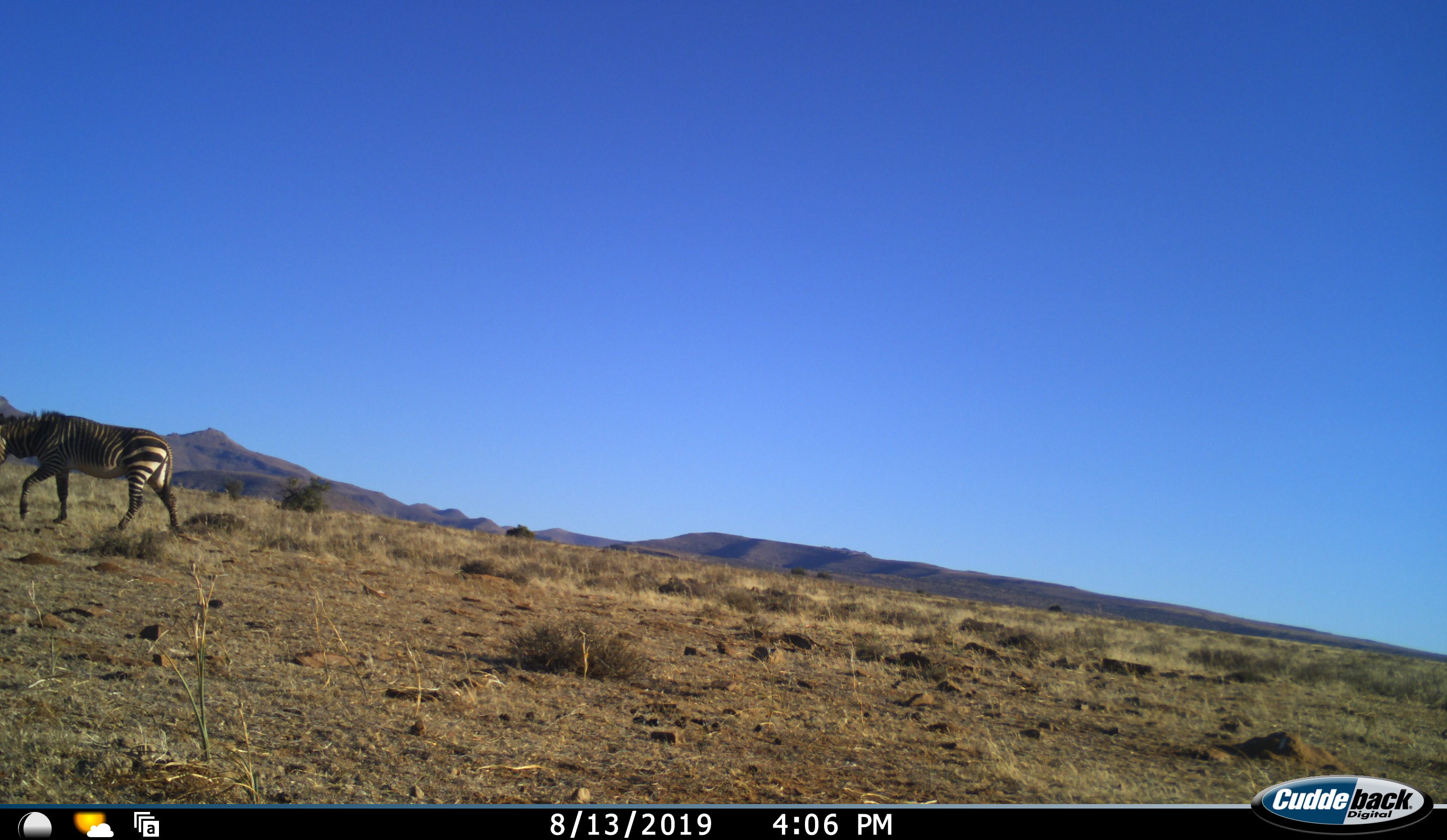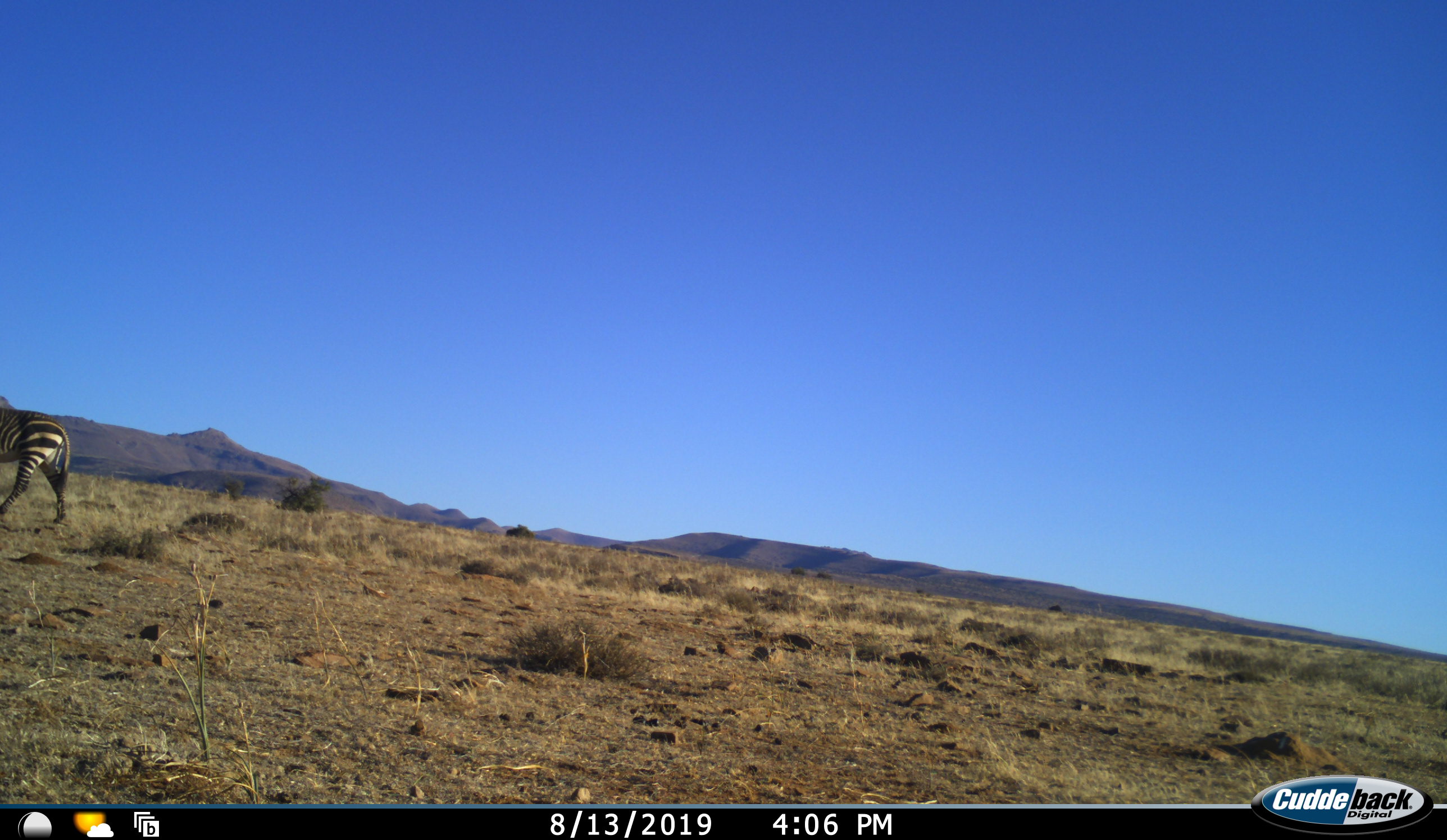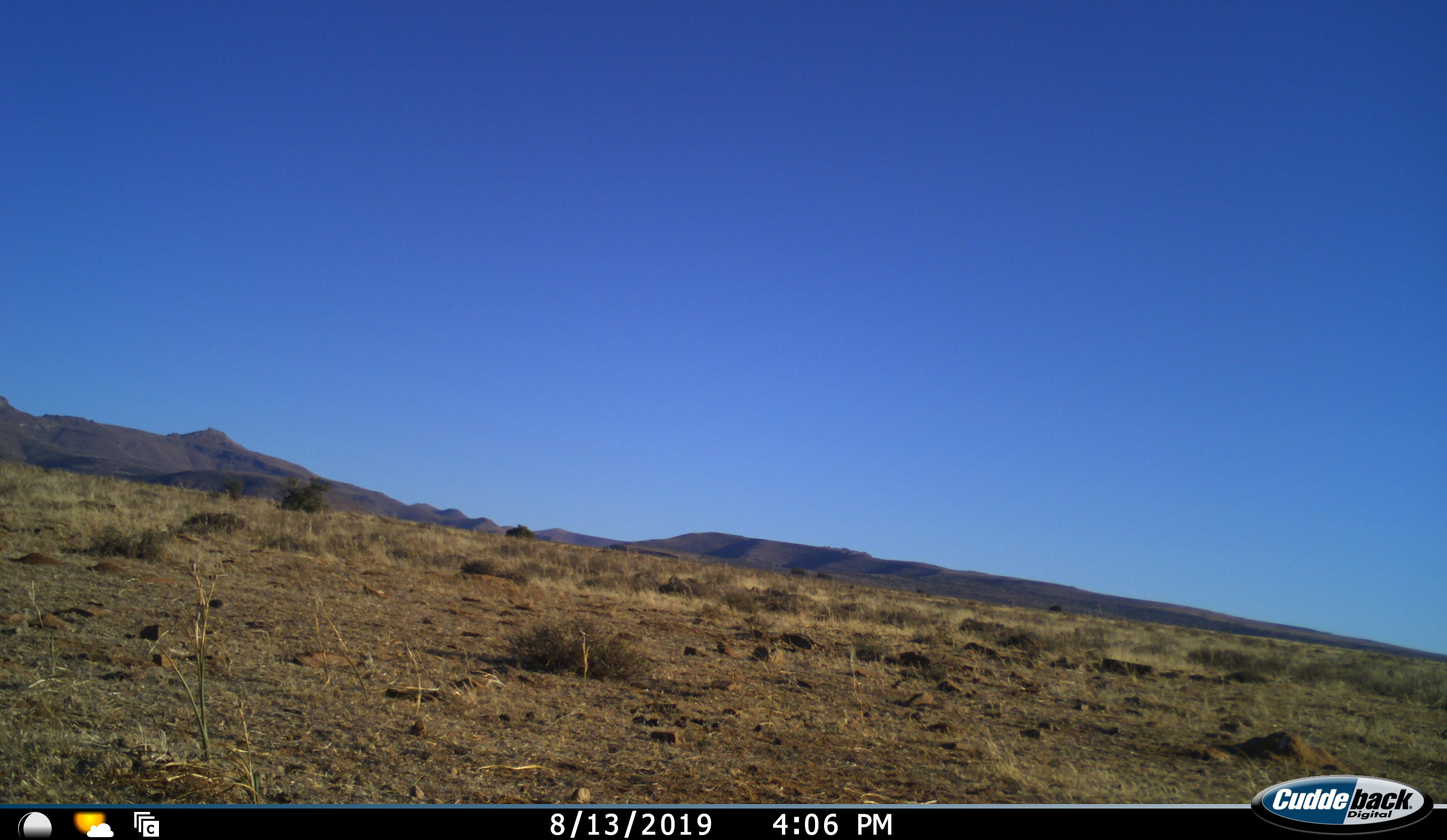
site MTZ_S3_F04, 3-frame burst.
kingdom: Animalia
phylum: Chordata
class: Mammalia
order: Perissodactyla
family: Equidae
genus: Equus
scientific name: Equus zebra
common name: mountain zebra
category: zebramountain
Zebramountain (mountain zebra) (Equus zebra), count 1. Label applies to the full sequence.